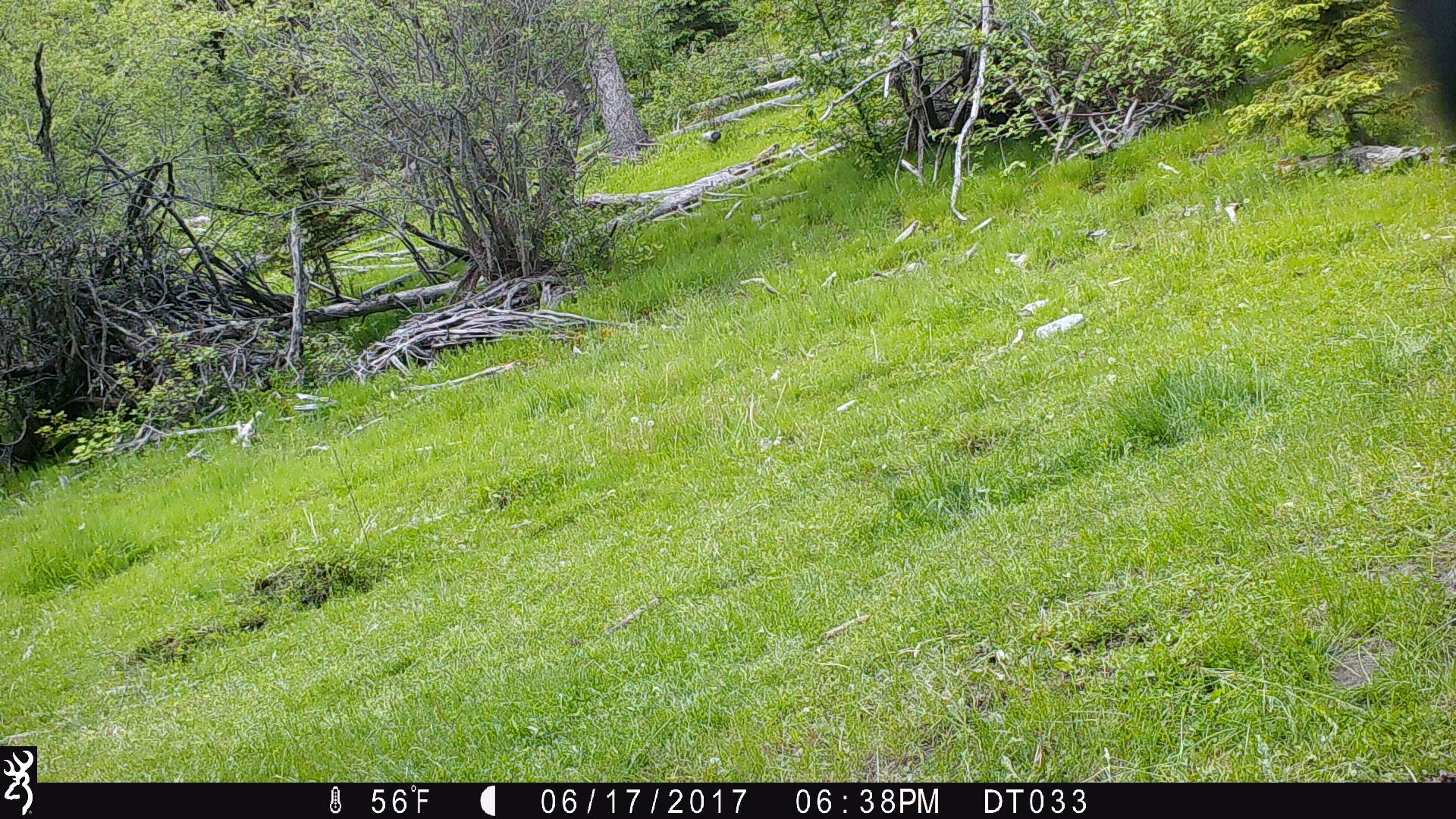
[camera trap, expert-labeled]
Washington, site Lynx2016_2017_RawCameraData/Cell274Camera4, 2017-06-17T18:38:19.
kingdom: Animalia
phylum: Chordata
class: Mammalia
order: Artiodactyla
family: Bovidae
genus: Bos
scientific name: Bos taurus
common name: domestic cattle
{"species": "domestic cattle (Bos taurus)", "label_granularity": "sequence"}